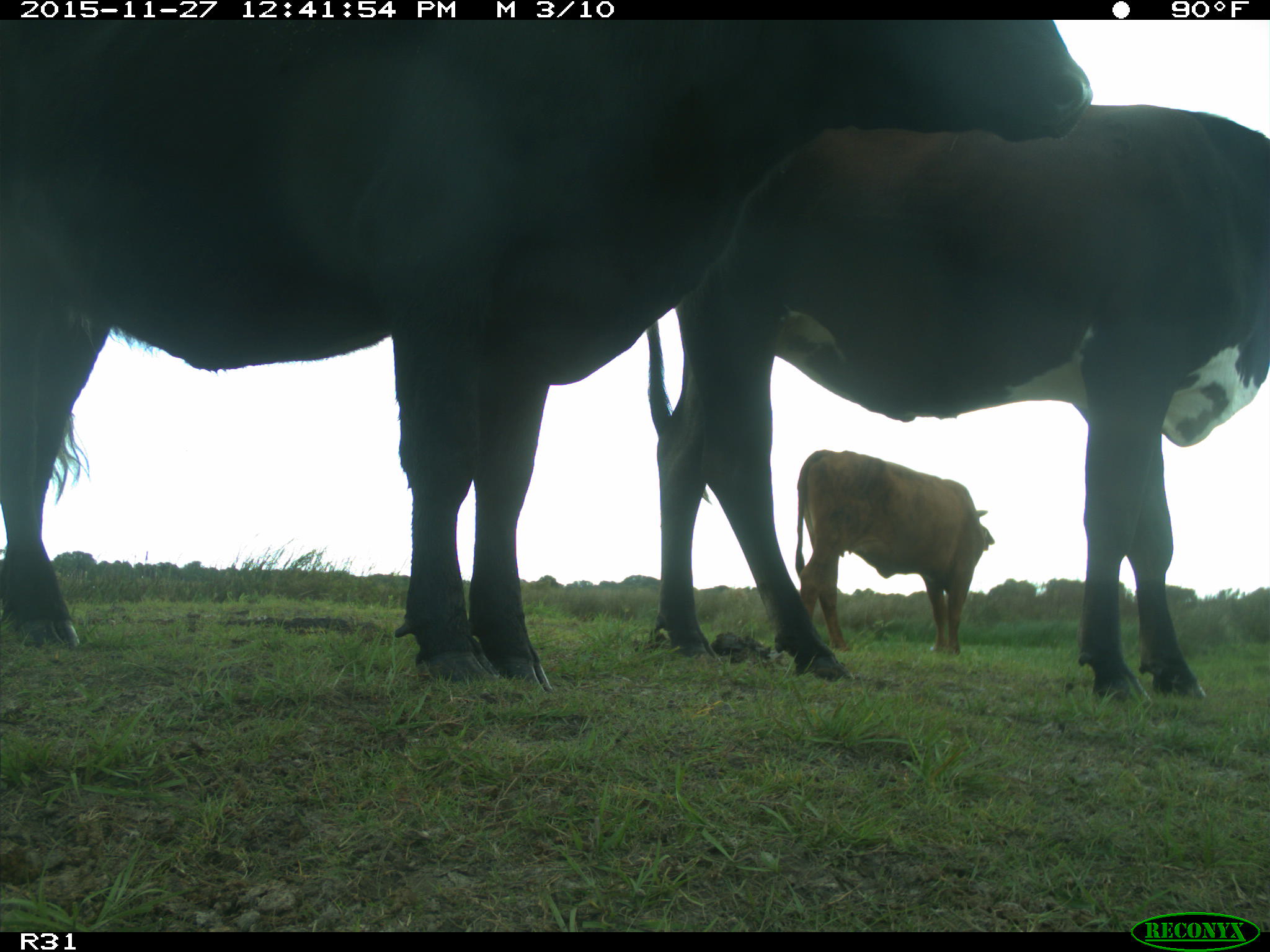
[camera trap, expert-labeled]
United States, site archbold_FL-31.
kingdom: Animalia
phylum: Chordata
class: Mammalia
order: Artiodactyla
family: Bovidae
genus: Bos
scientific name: Bos taurus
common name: domestic cow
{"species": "Bos taurus (domestic cow)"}